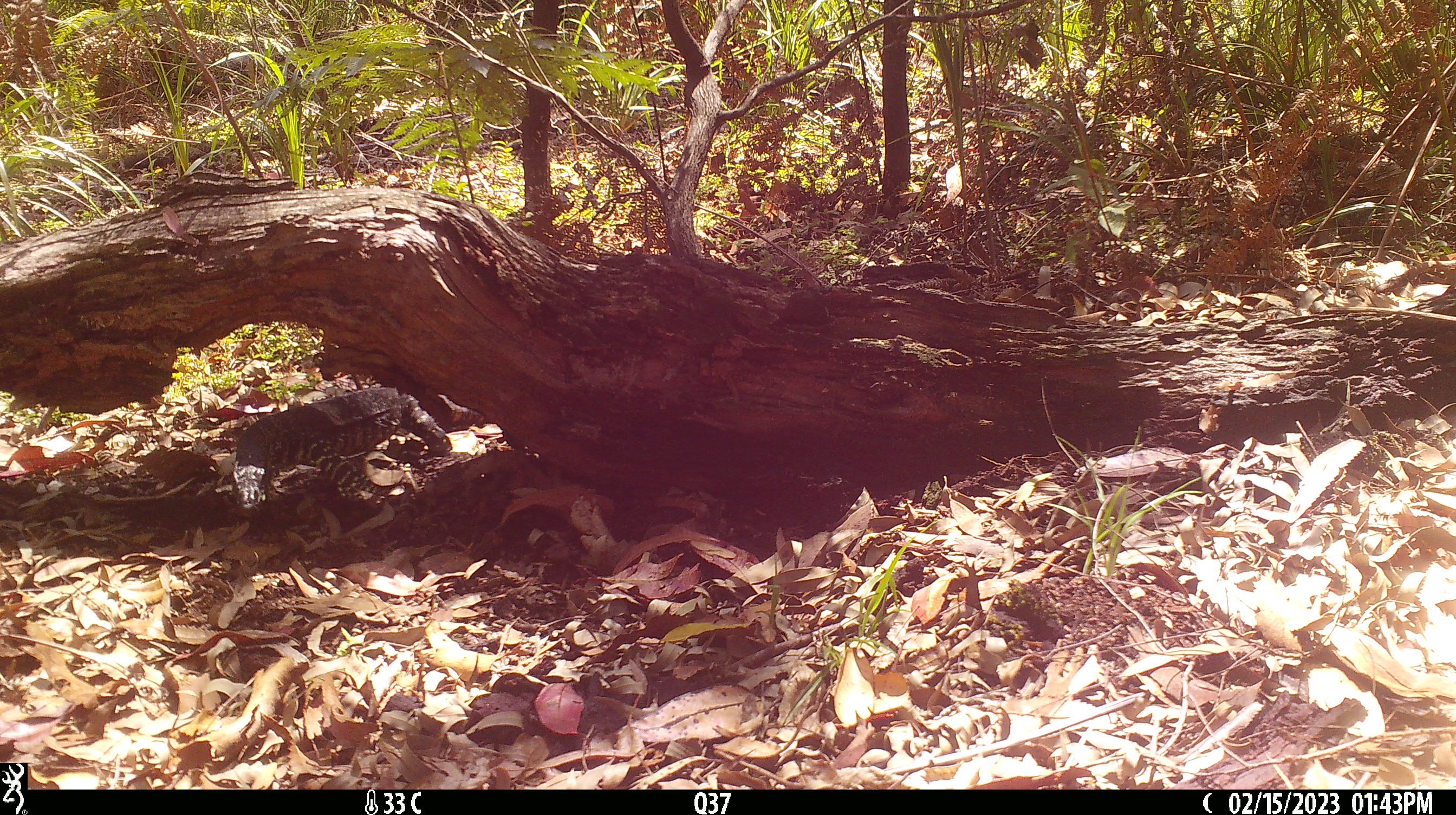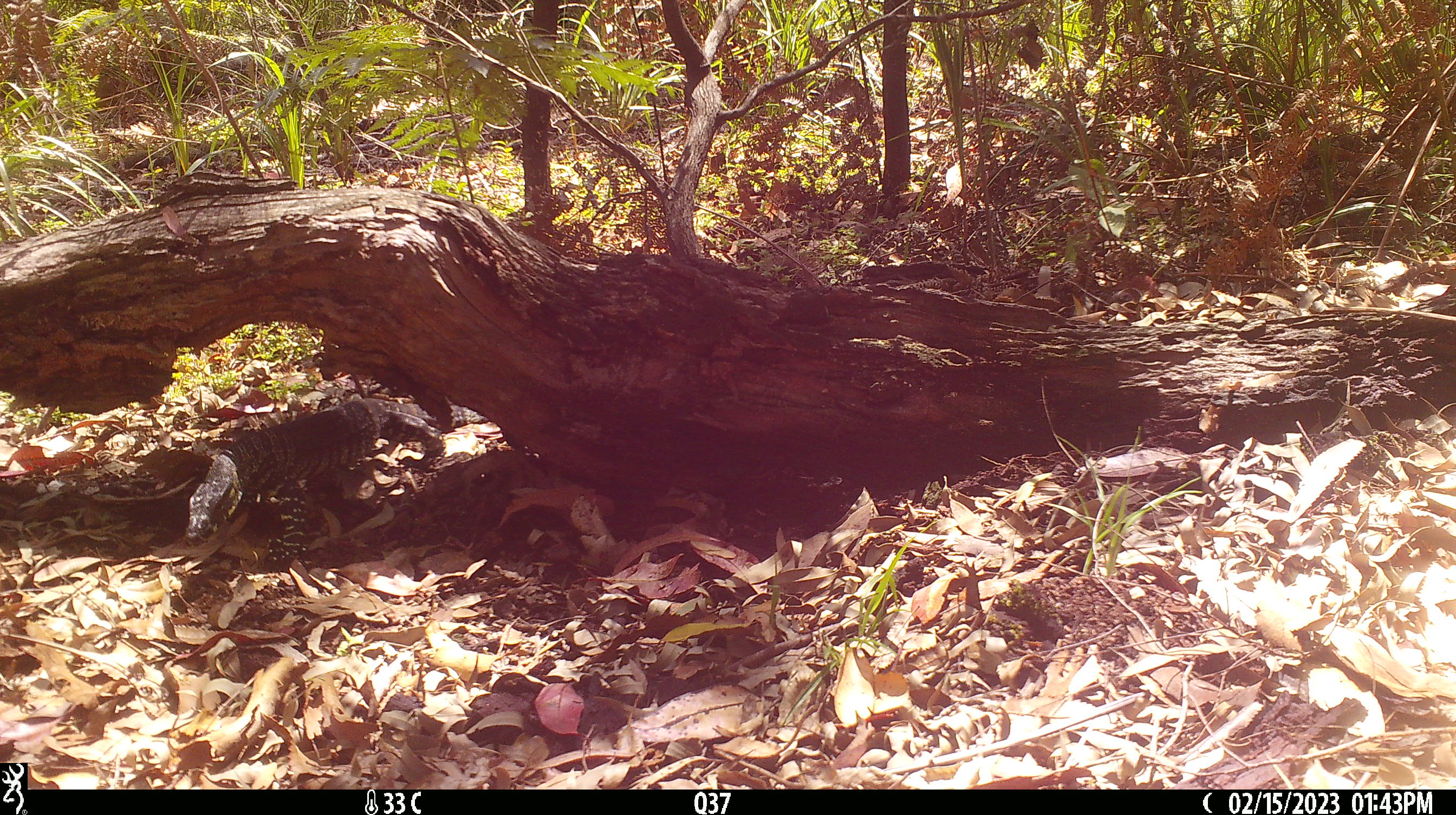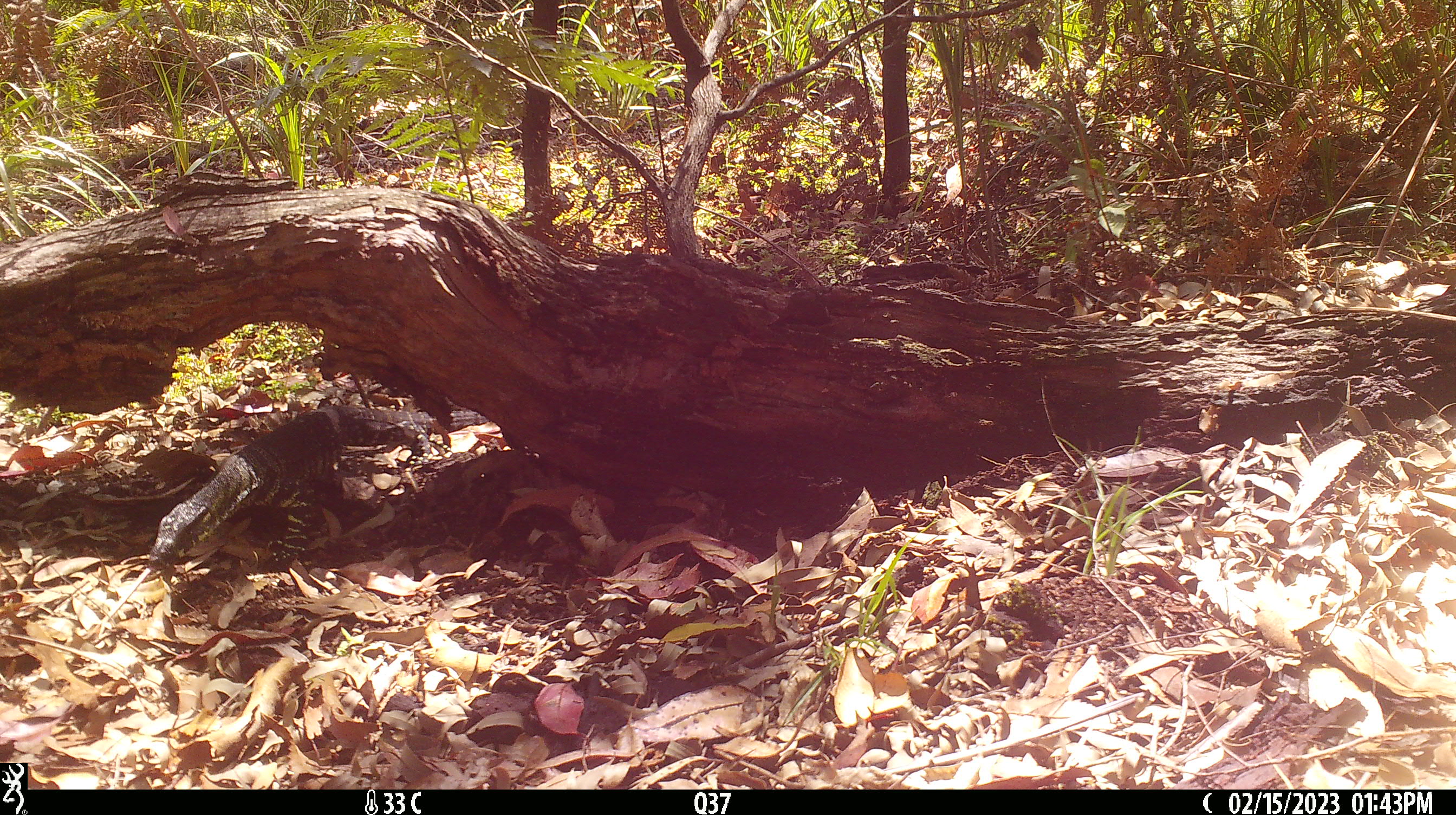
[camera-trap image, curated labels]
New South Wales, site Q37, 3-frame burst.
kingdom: Animalia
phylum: Chordata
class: Reptilia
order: Squamata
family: Varanidae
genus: Varanus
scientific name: Varanus varius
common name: lace monitor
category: goanna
Goanna (lace monitor) (Varanus varius).